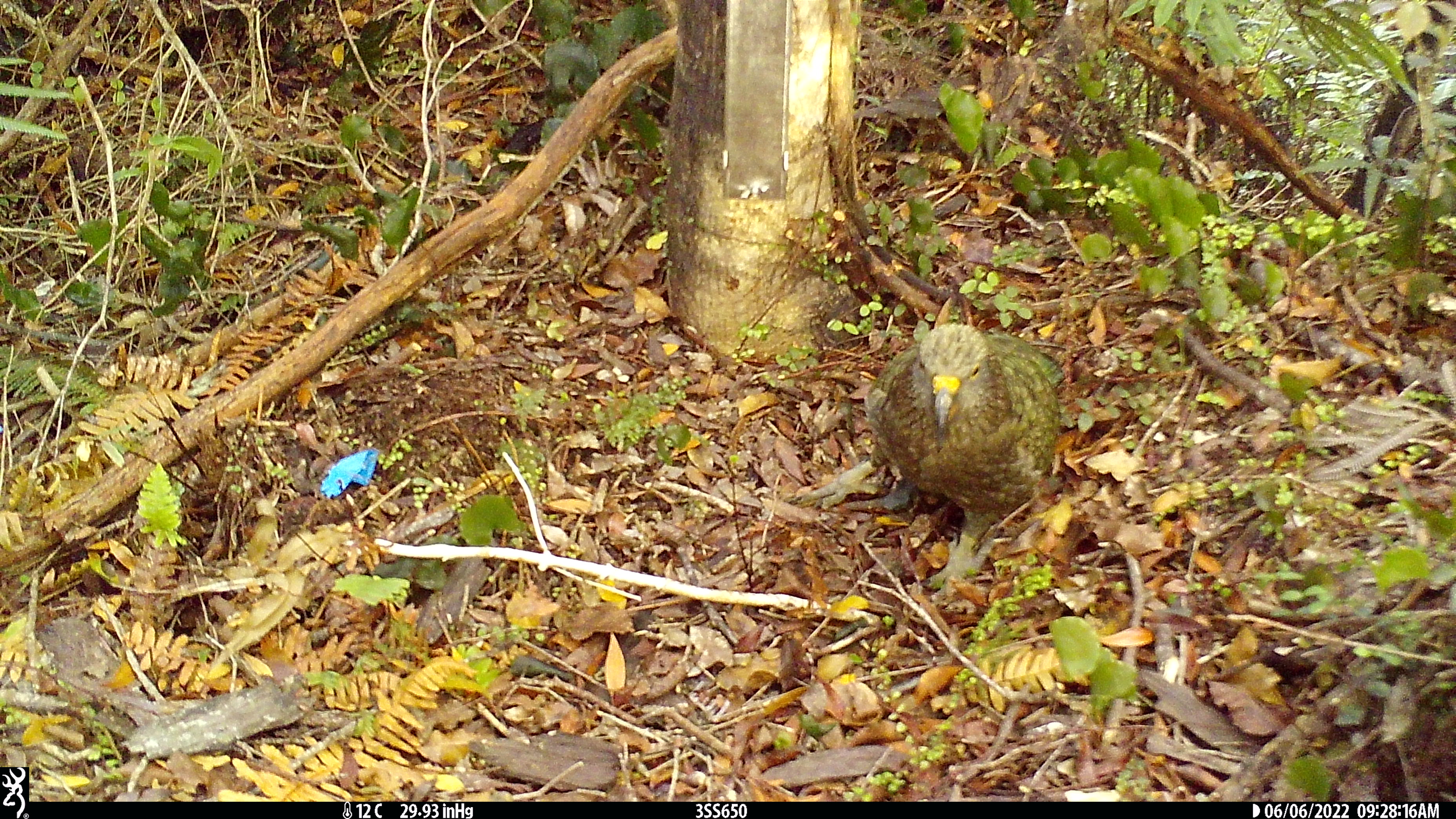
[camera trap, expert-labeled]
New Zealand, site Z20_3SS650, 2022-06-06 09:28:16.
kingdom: Animalia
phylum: Chordata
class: Aves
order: Psittaciformes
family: Strigopidae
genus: Nestor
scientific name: Nestor notabilis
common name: kea